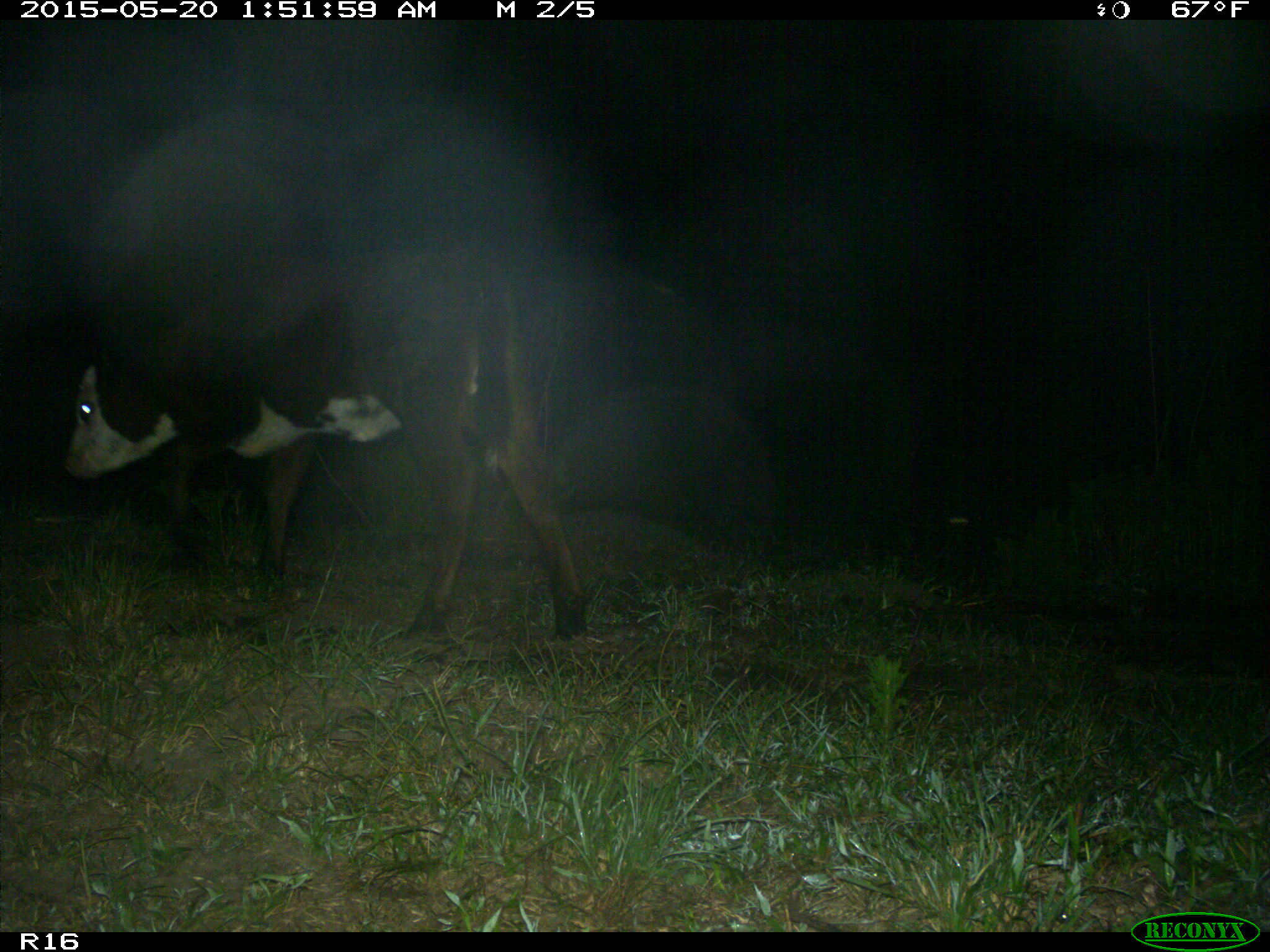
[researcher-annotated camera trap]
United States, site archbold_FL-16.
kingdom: Animalia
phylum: Chordata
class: Mammalia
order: Artiodactyla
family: Bovidae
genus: Bos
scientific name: Bos taurus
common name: domestic cow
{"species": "Bos taurus (domestic cow)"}